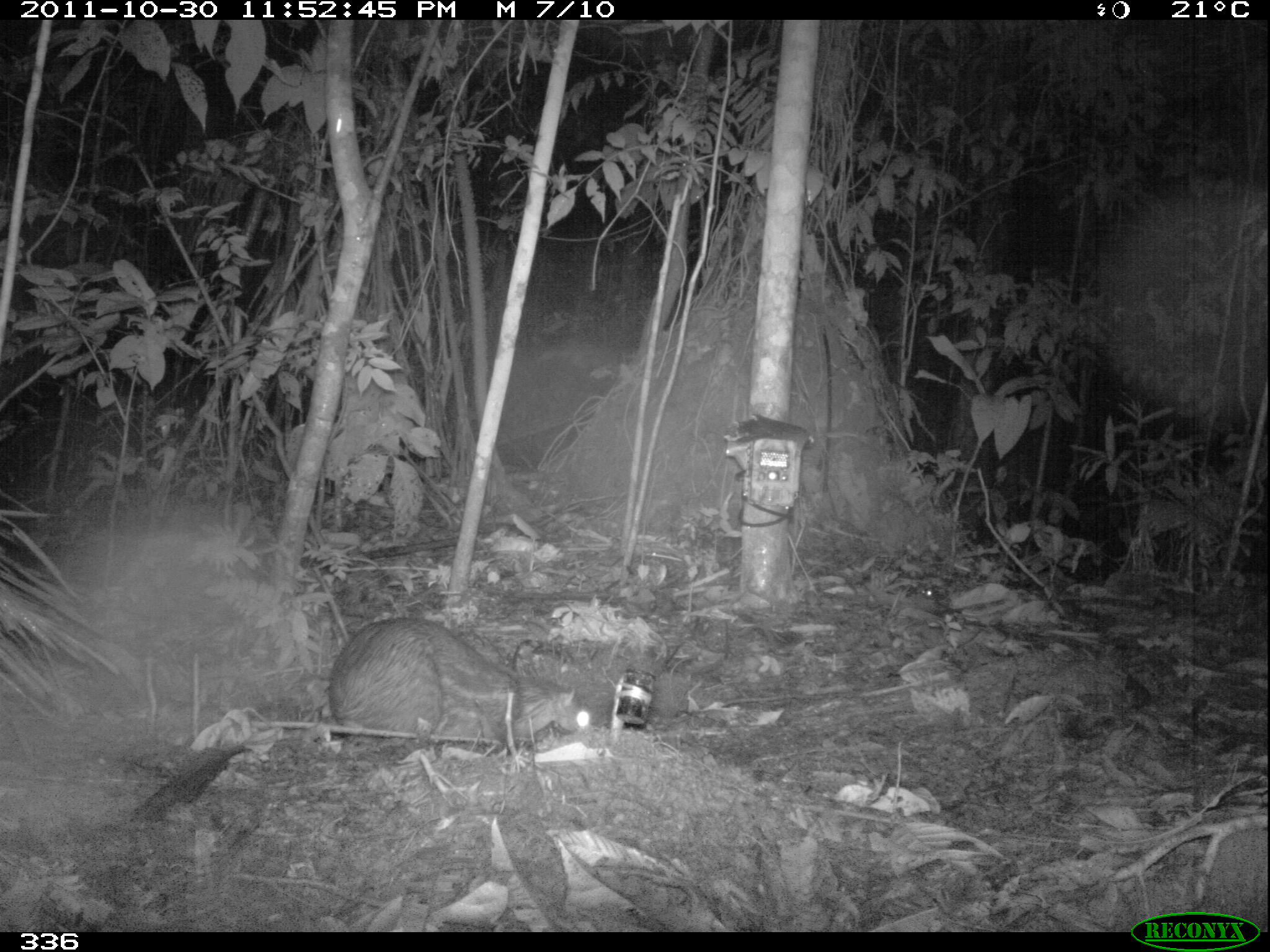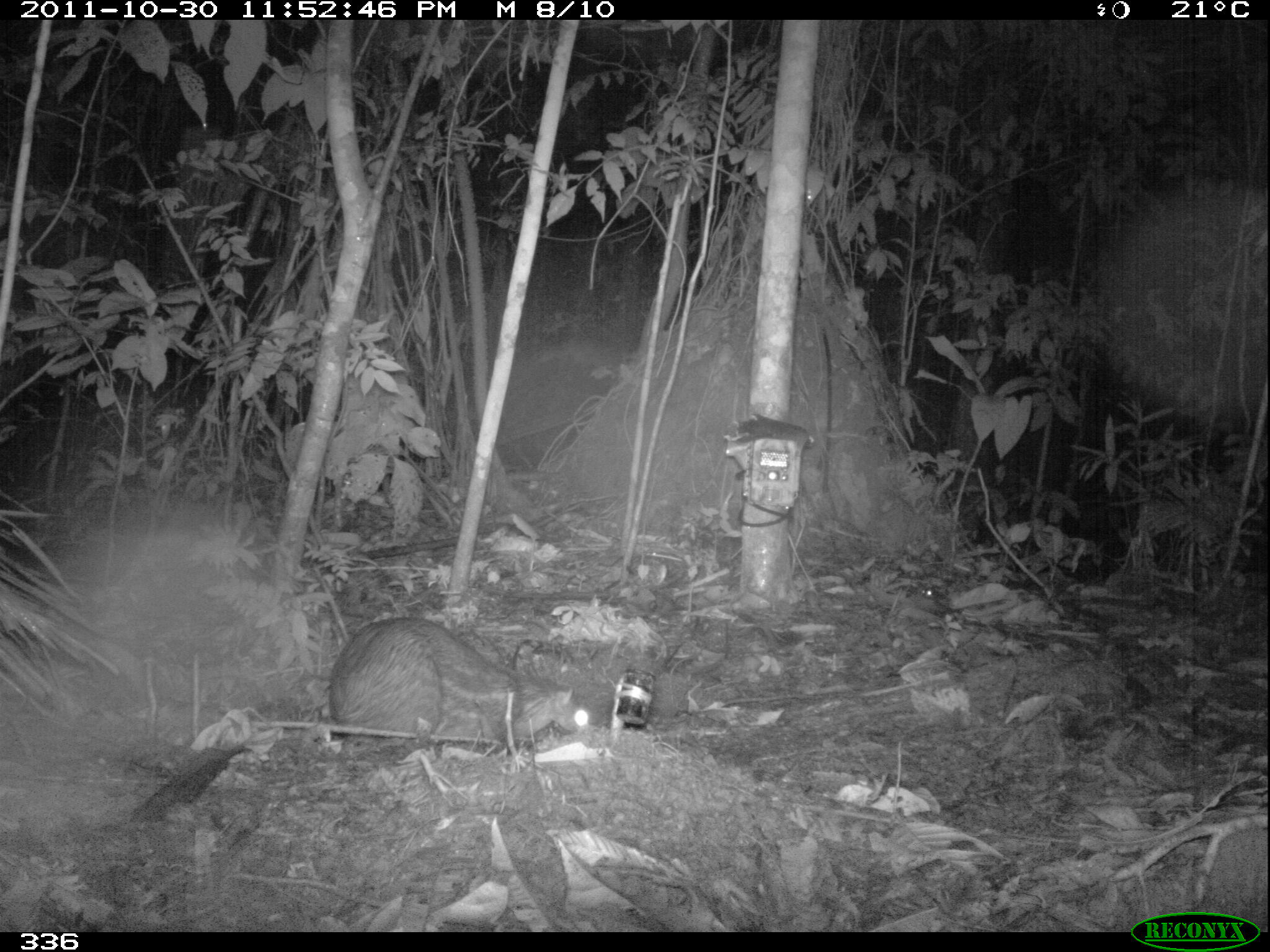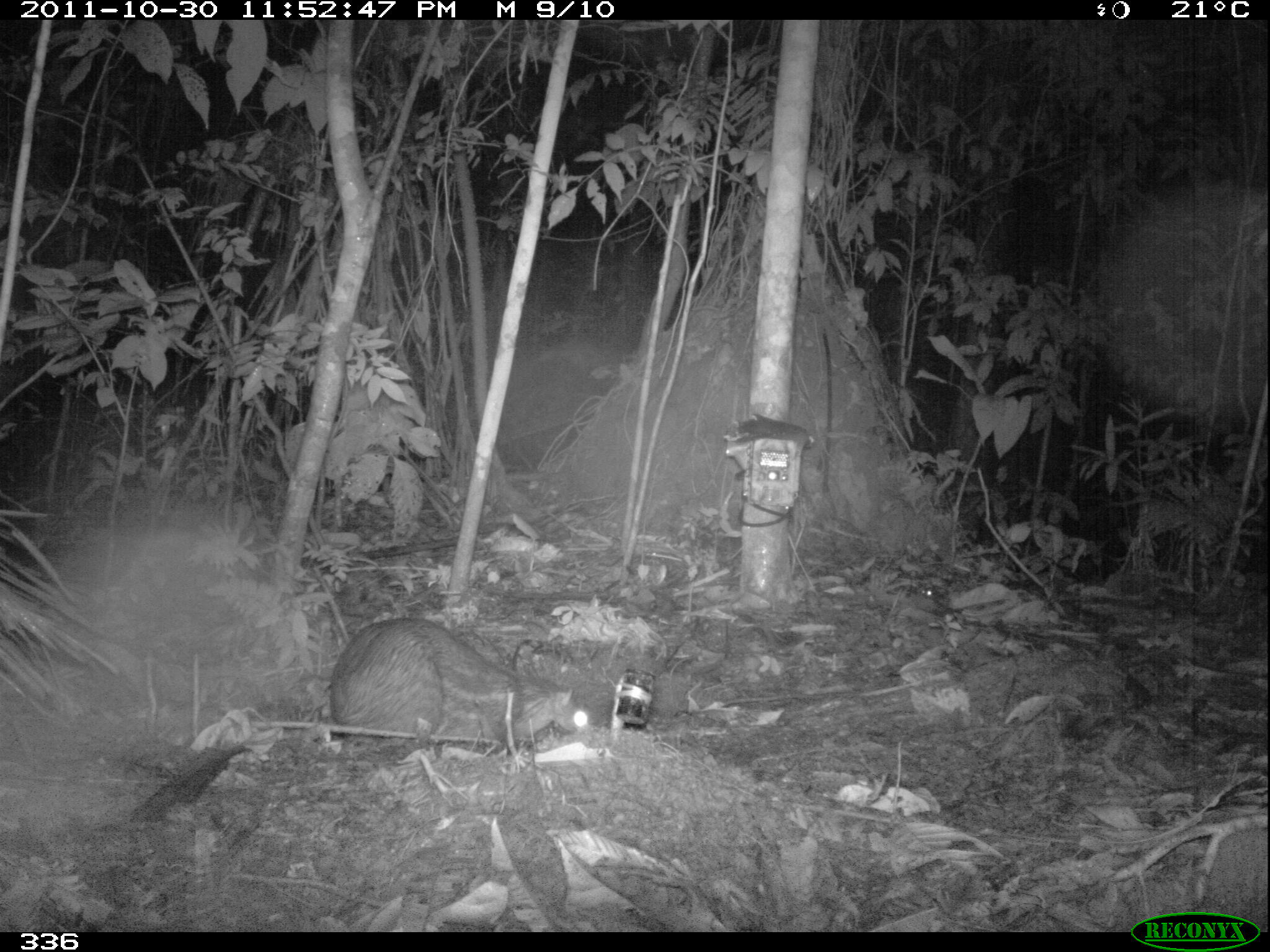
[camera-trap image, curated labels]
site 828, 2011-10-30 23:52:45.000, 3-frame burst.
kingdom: Animalia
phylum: Chordata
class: Mammalia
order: Rodentia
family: Cuniculidae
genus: Cuniculus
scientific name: Cuniculus paca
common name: spotted paca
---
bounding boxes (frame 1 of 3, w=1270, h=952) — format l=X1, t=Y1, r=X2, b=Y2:
cuniculus paca: l=326, t=615, r=590, b=745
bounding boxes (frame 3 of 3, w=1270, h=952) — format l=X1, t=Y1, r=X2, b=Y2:
cuniculus paca: l=327, t=617, r=589, b=751